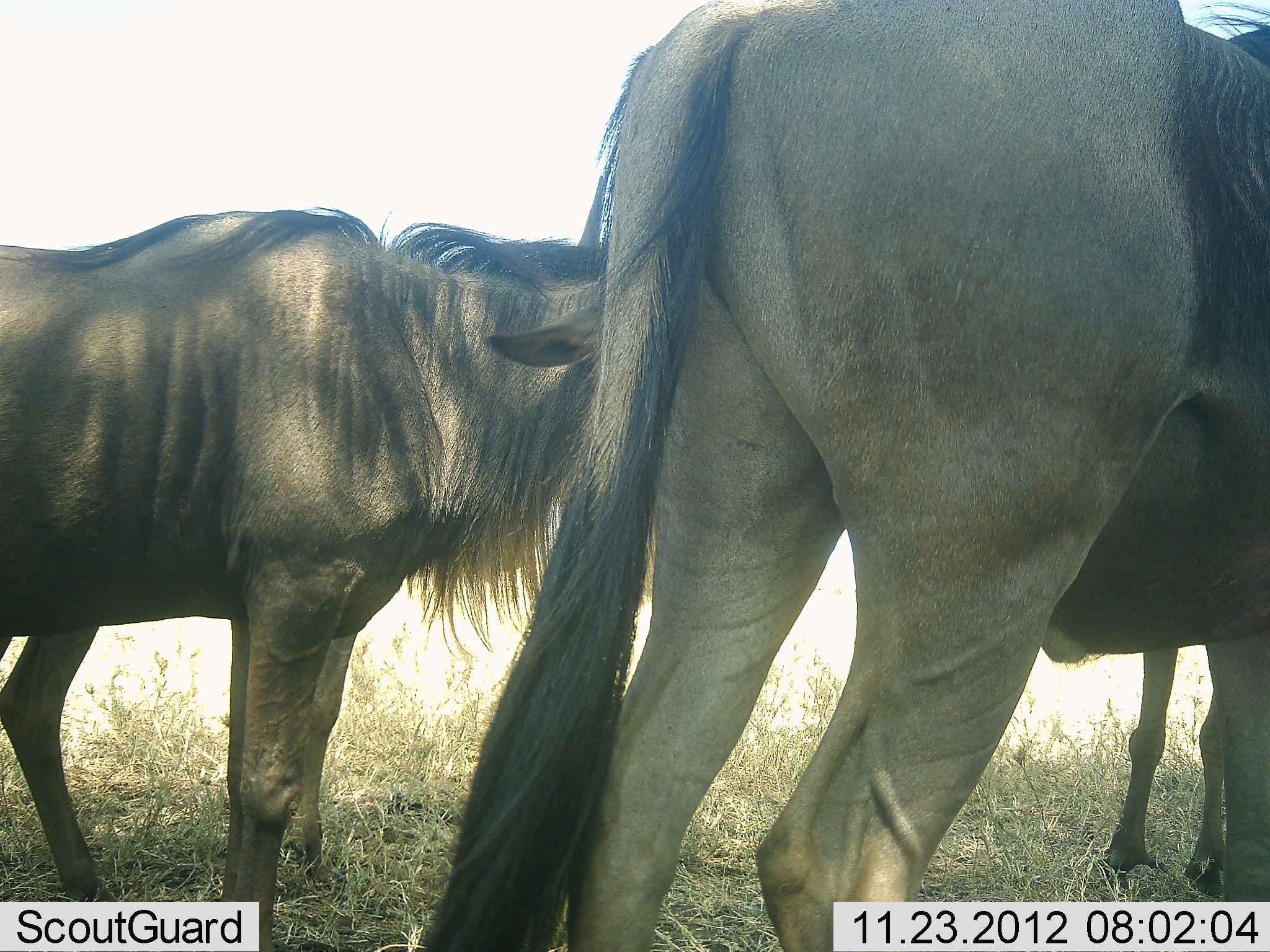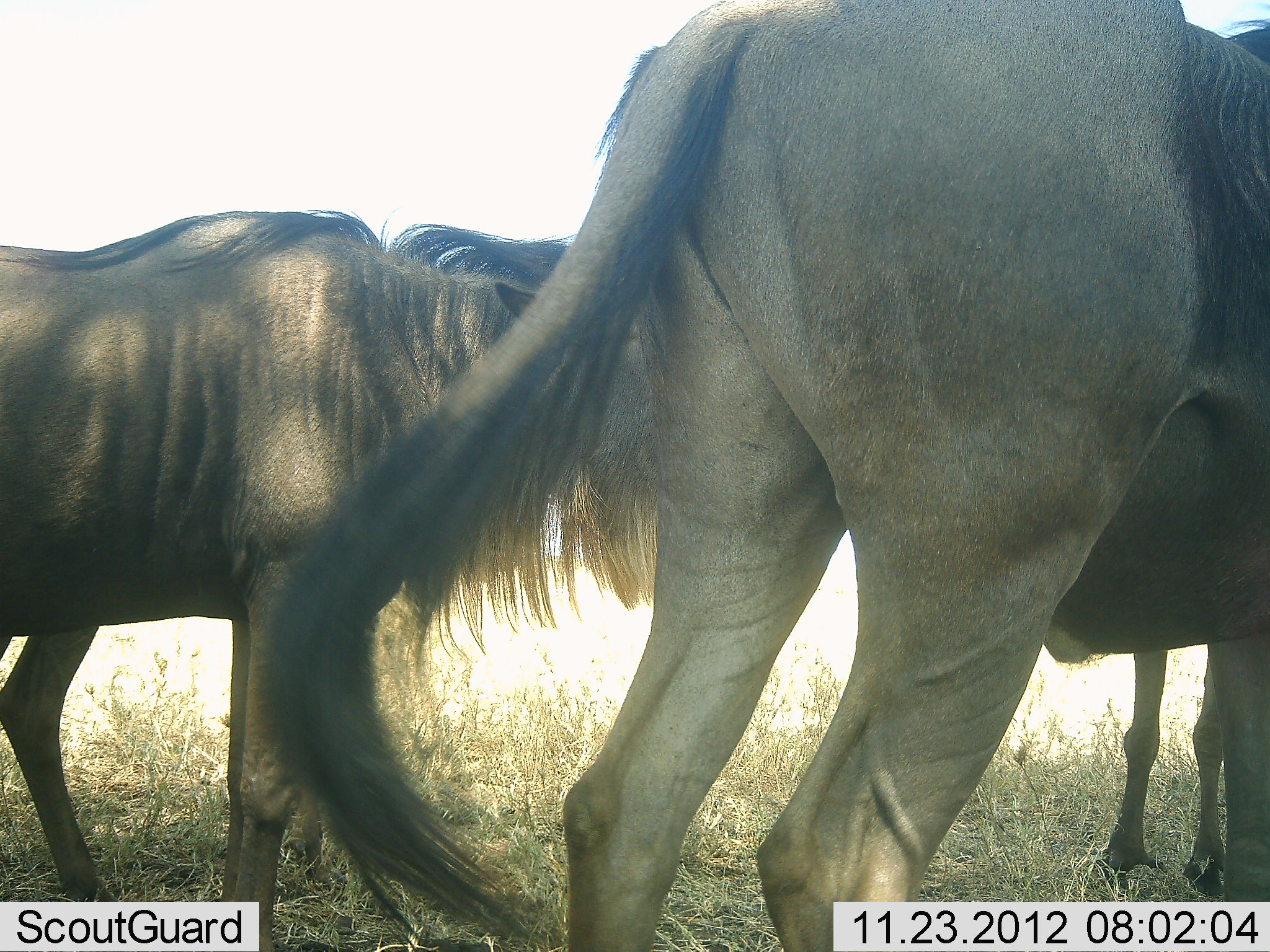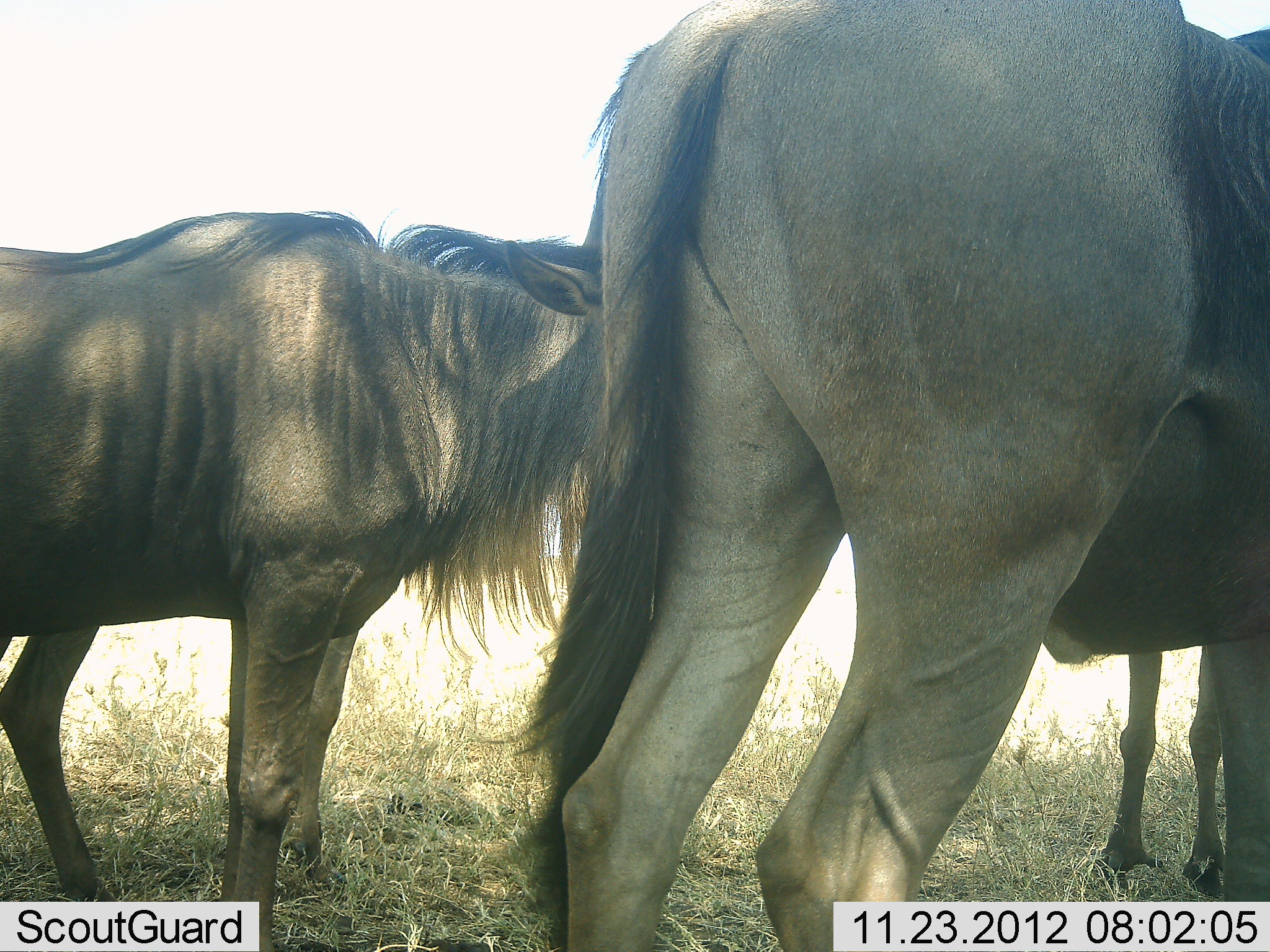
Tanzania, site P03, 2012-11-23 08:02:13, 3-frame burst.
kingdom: Animalia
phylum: Chordata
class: Mammalia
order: Artiodactyla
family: Bovidae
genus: Connochaetes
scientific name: Connochaetes taurinus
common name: blue wildebeest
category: wildebeest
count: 4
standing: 90%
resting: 10%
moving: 0%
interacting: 0%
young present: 0%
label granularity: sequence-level